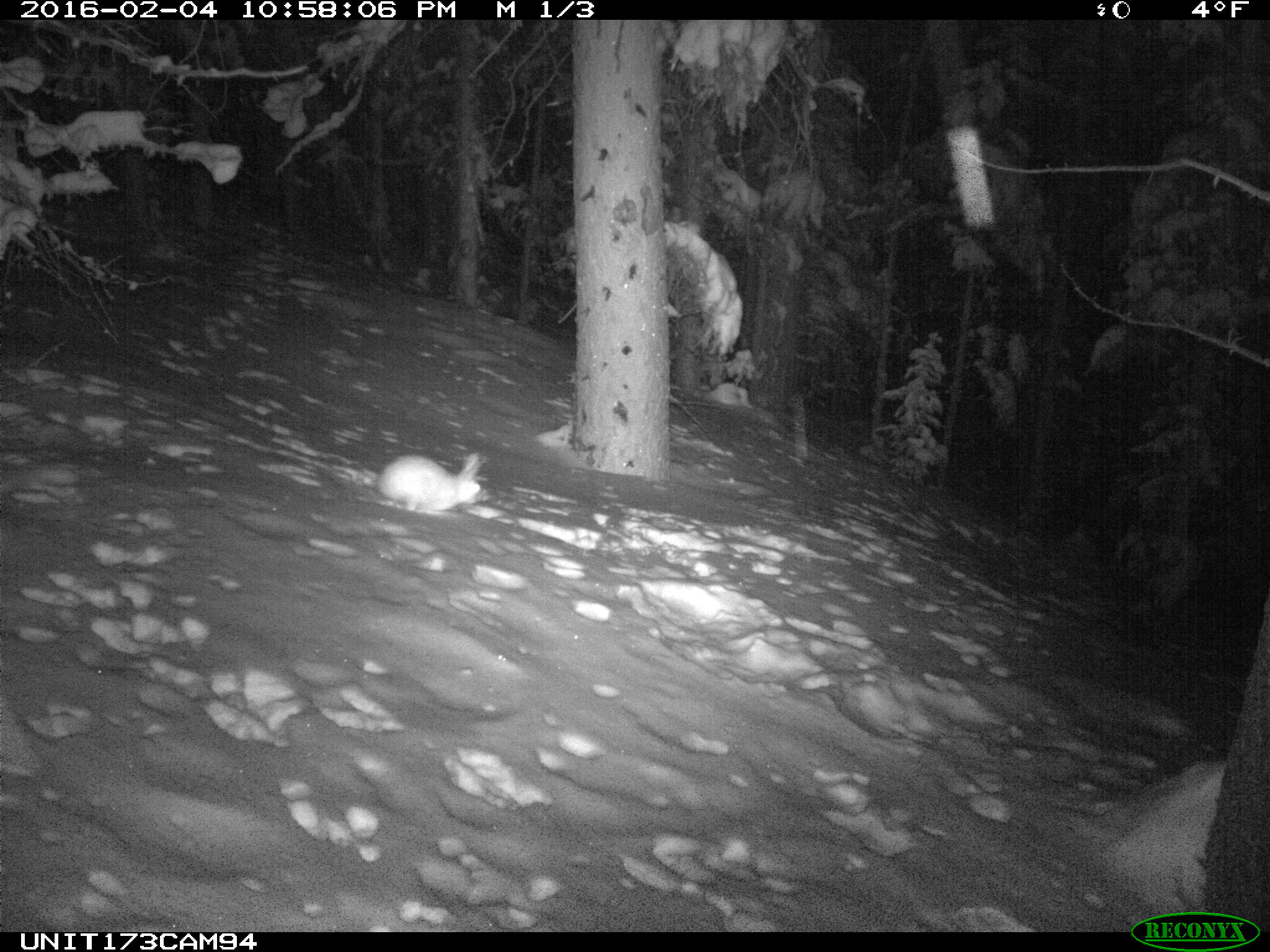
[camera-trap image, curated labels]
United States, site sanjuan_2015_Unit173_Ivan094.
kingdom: Animalia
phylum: Chordata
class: Mammalia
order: Lagomorpha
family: Leporidae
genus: Lepus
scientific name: Lepus americanus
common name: snowshoe hare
Lepus americanus (snowshoe hare).